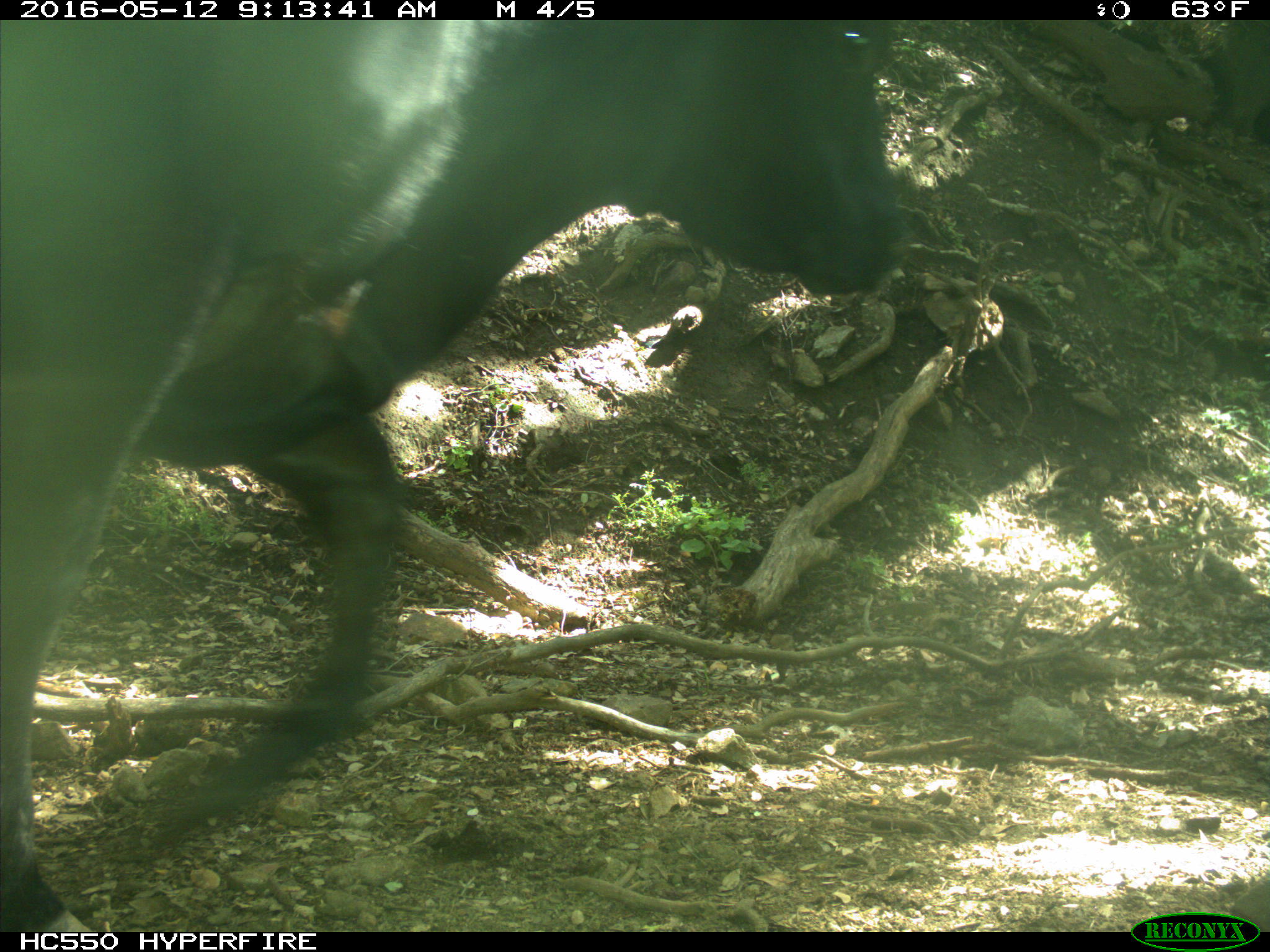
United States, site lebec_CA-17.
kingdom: Animalia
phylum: Chordata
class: Mammalia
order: Artiodactyla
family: Bovidae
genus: Bos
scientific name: Bos taurus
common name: domestic cow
Bos taurus (domestic cow).